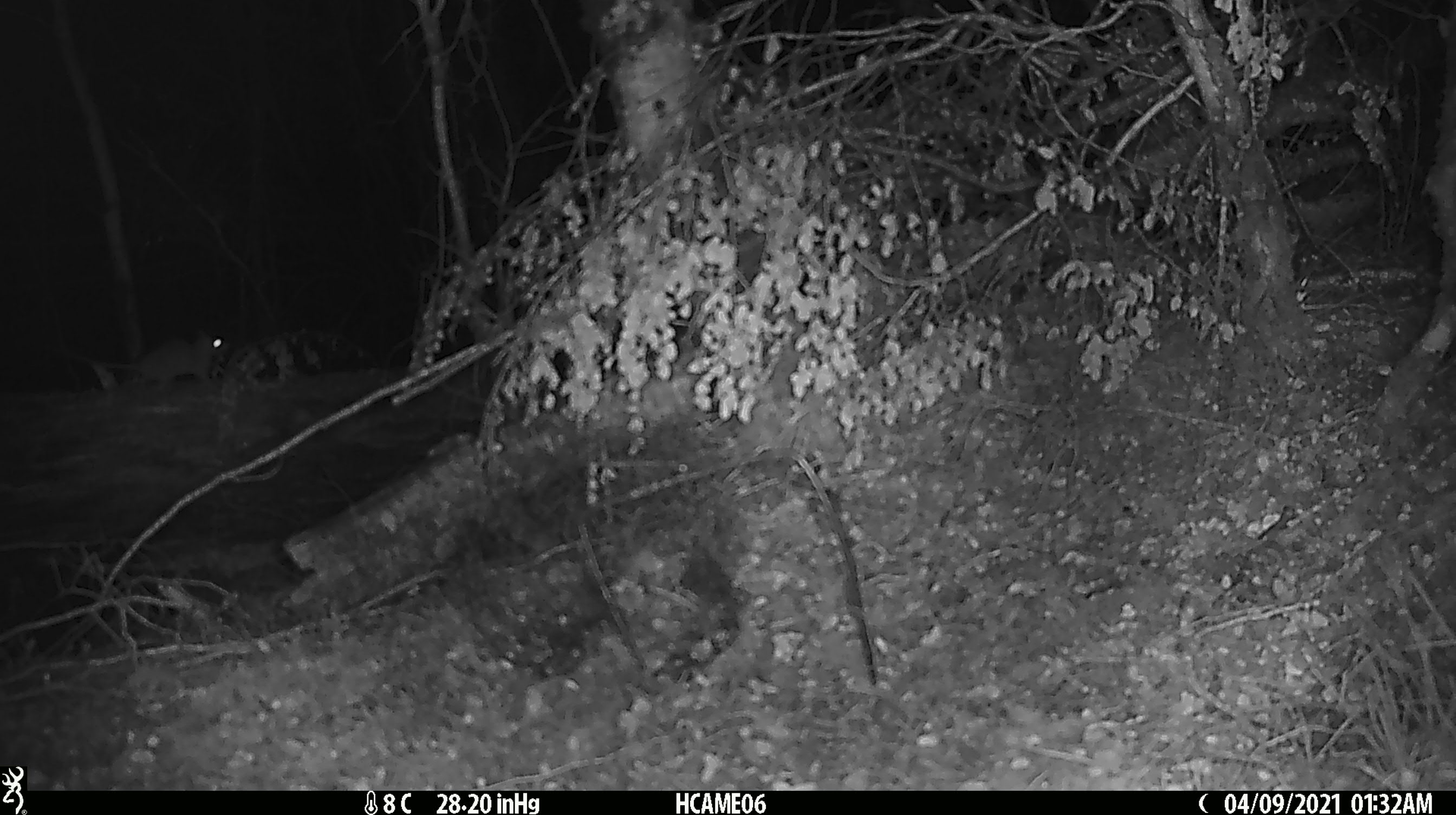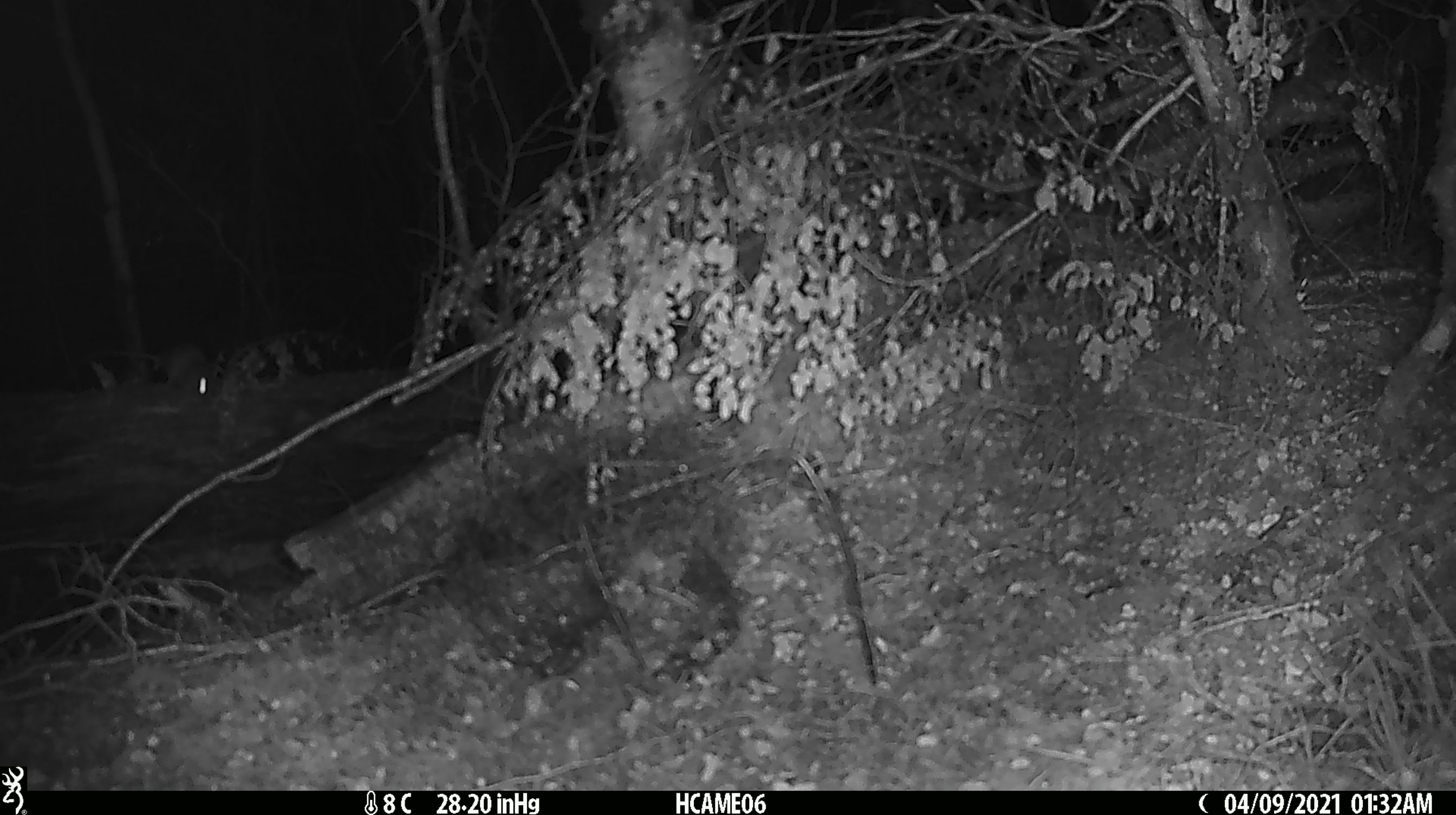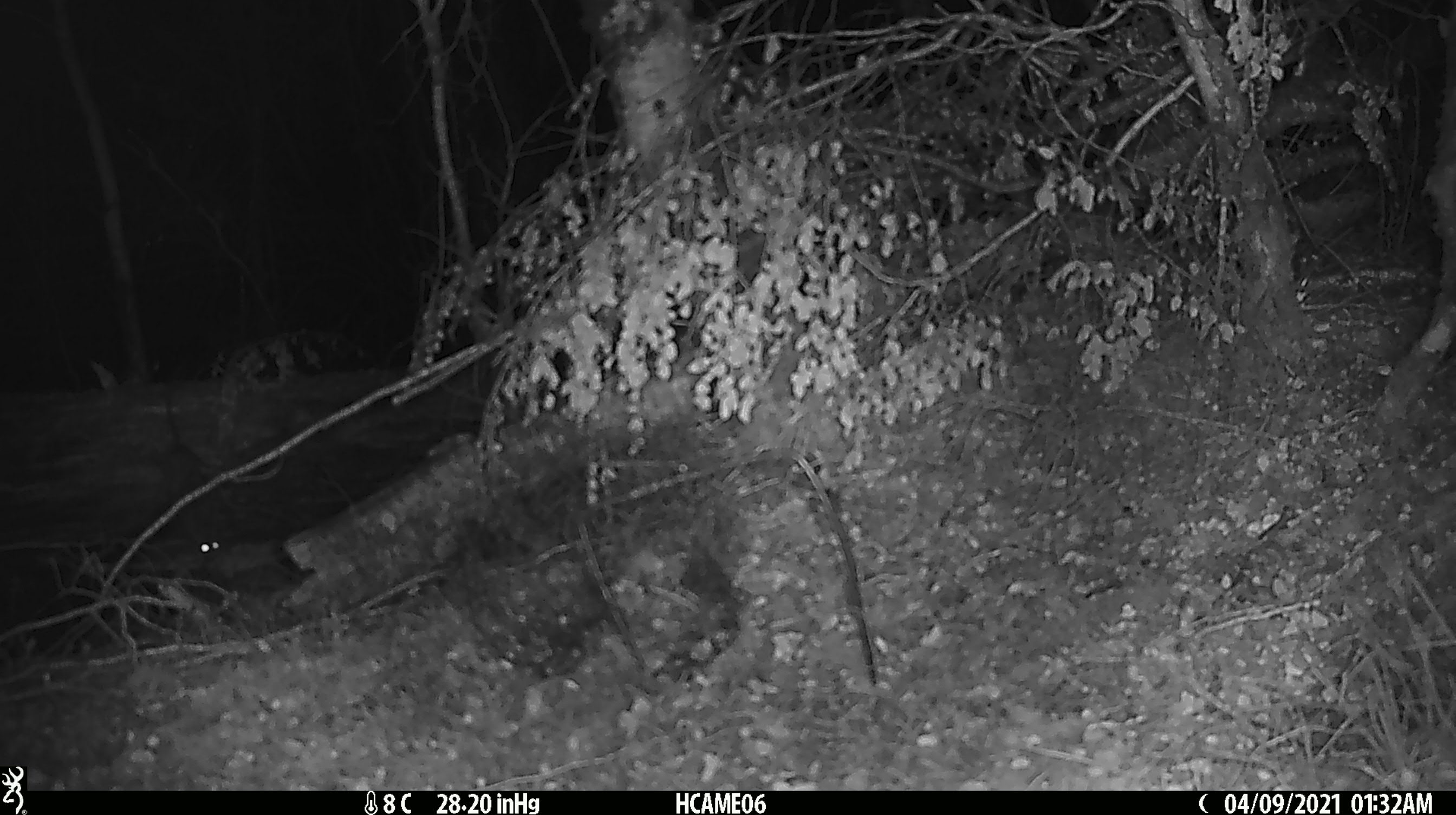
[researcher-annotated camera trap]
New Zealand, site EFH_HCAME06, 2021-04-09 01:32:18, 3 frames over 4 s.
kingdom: Animalia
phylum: Chordata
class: Mammalia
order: Rodentia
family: Muridae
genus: Rattus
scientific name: Rattus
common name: rat